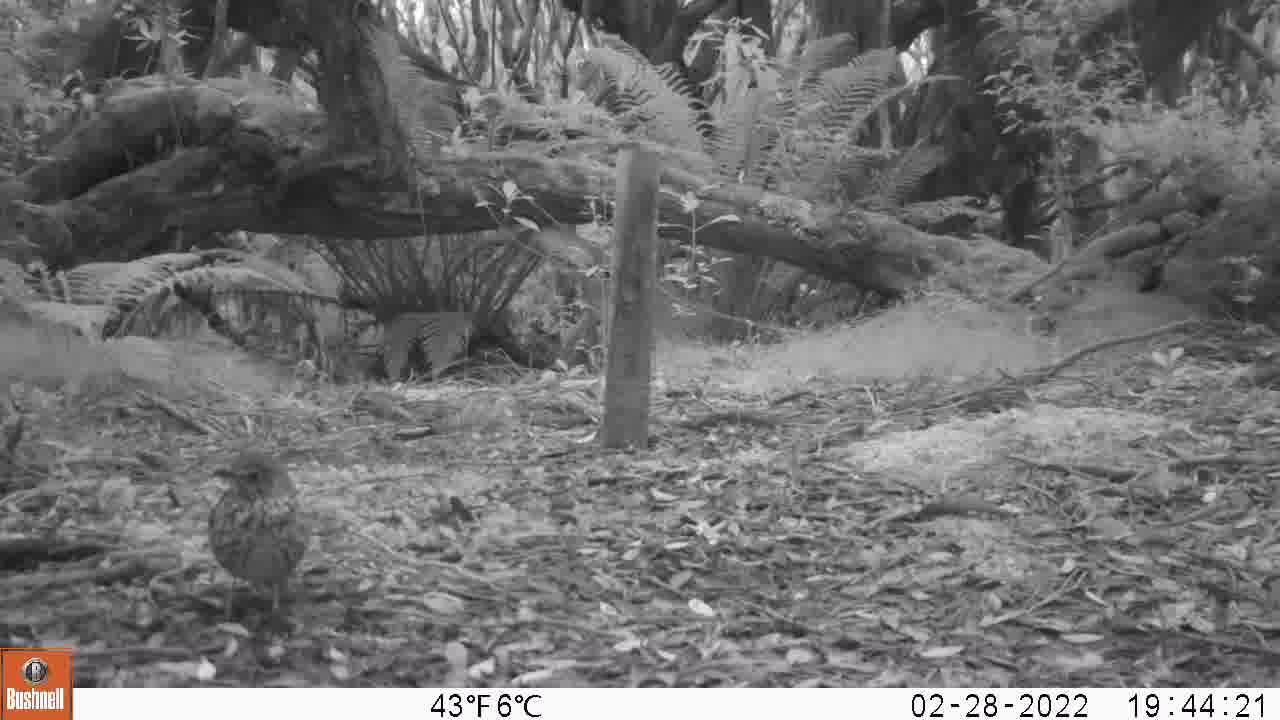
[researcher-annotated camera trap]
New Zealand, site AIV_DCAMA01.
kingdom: Animalia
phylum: Chordata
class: Aves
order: Passeriformes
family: Turdidae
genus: Turdus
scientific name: Turdus philomelos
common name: song thrush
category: thrush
Thrush (song thrush) (Turdus philomelos).